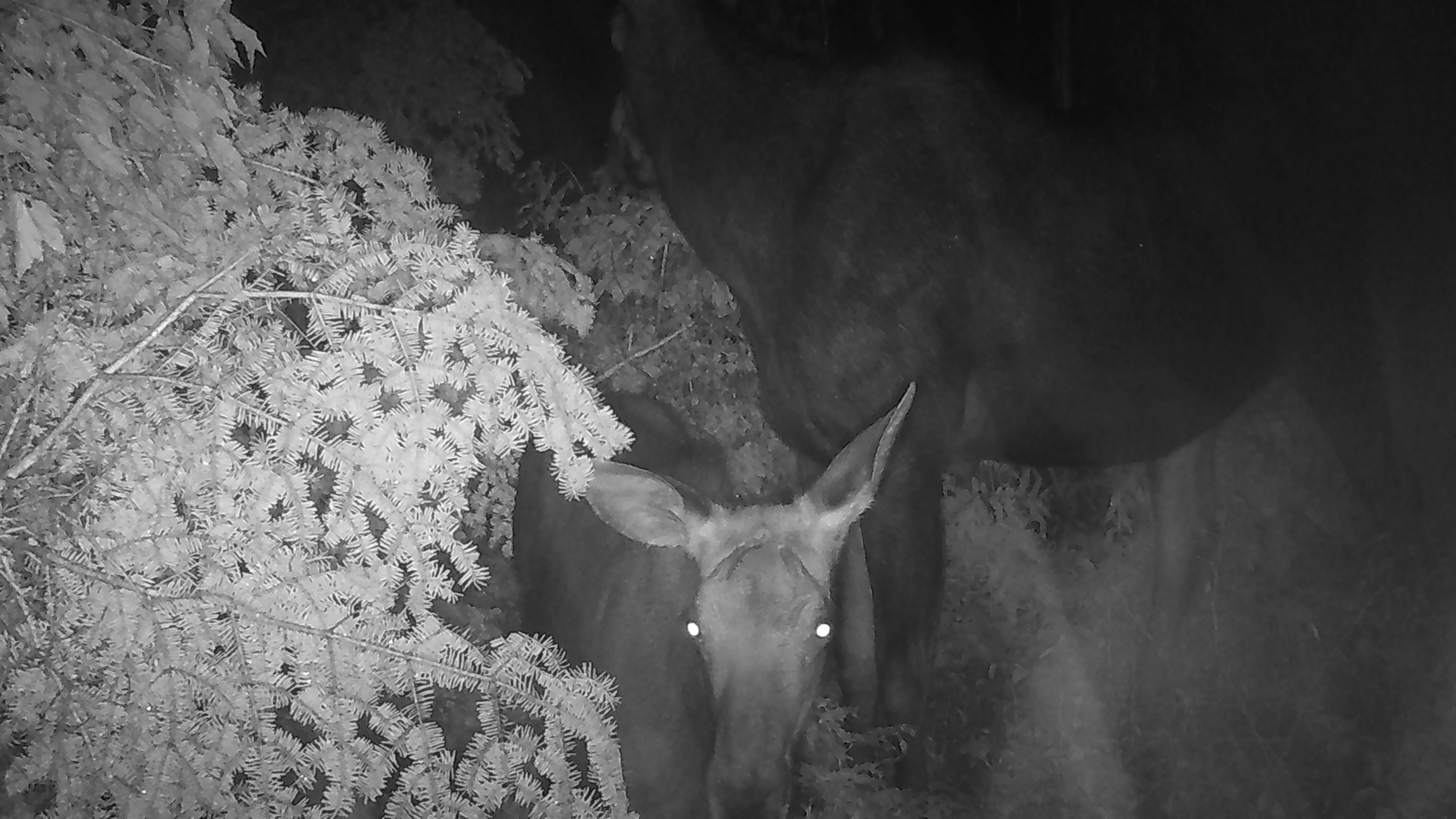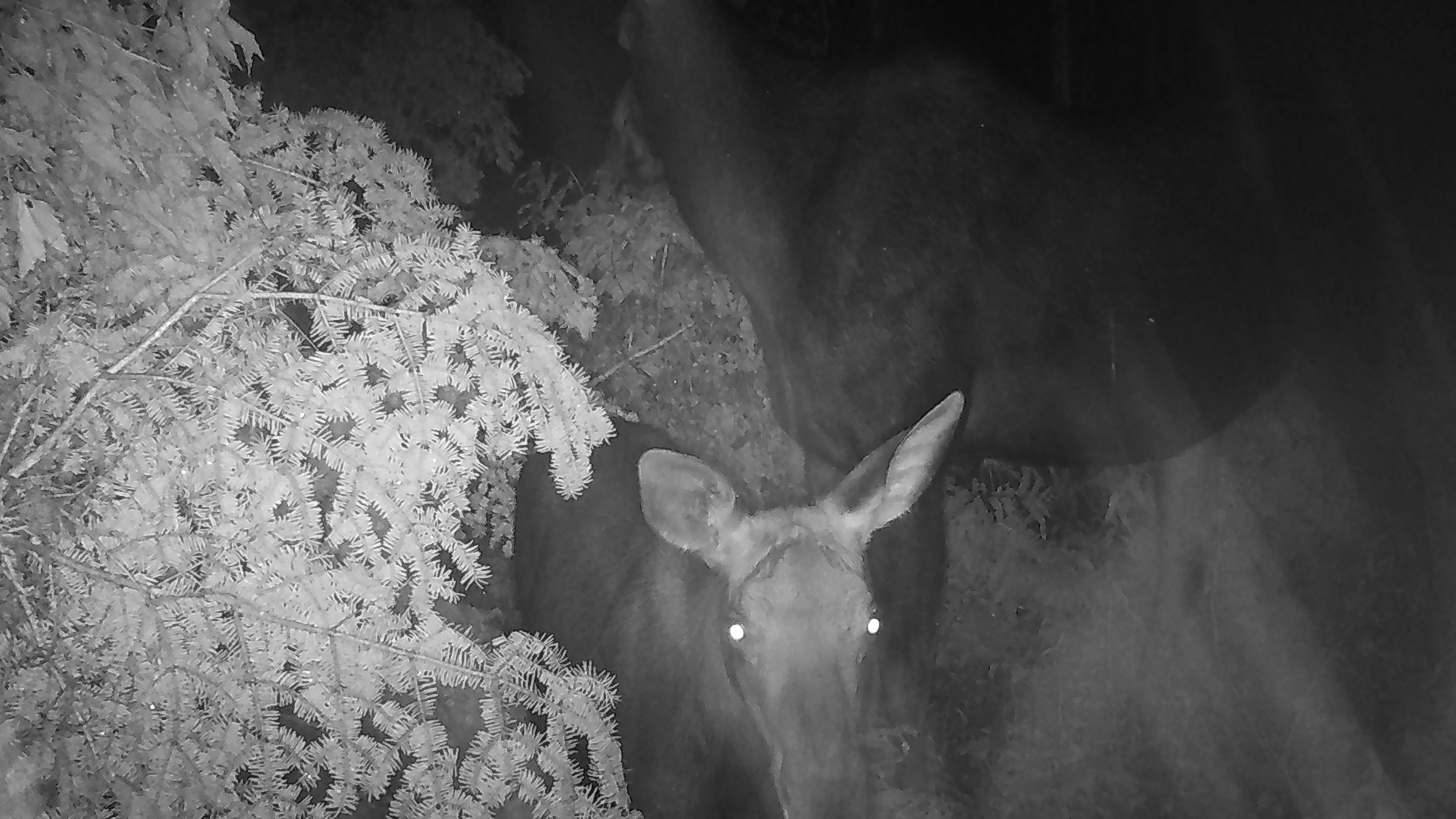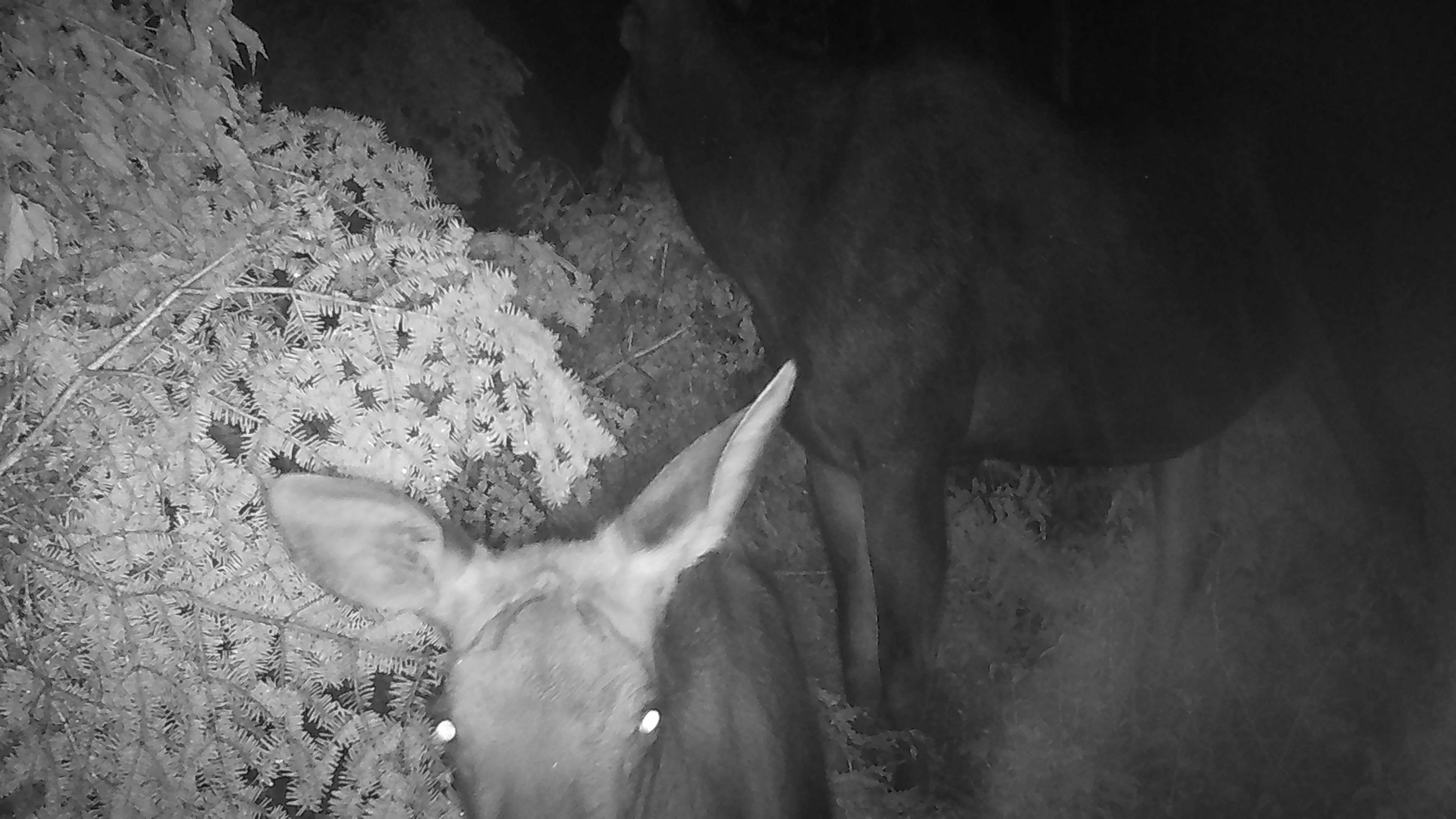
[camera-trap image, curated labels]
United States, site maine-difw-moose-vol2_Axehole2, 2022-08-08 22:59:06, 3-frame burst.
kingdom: Animalia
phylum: Chordata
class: Mammalia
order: Artiodactyla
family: Cervidae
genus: Alces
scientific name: Alces alces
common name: moose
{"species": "moose (Alces alces)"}